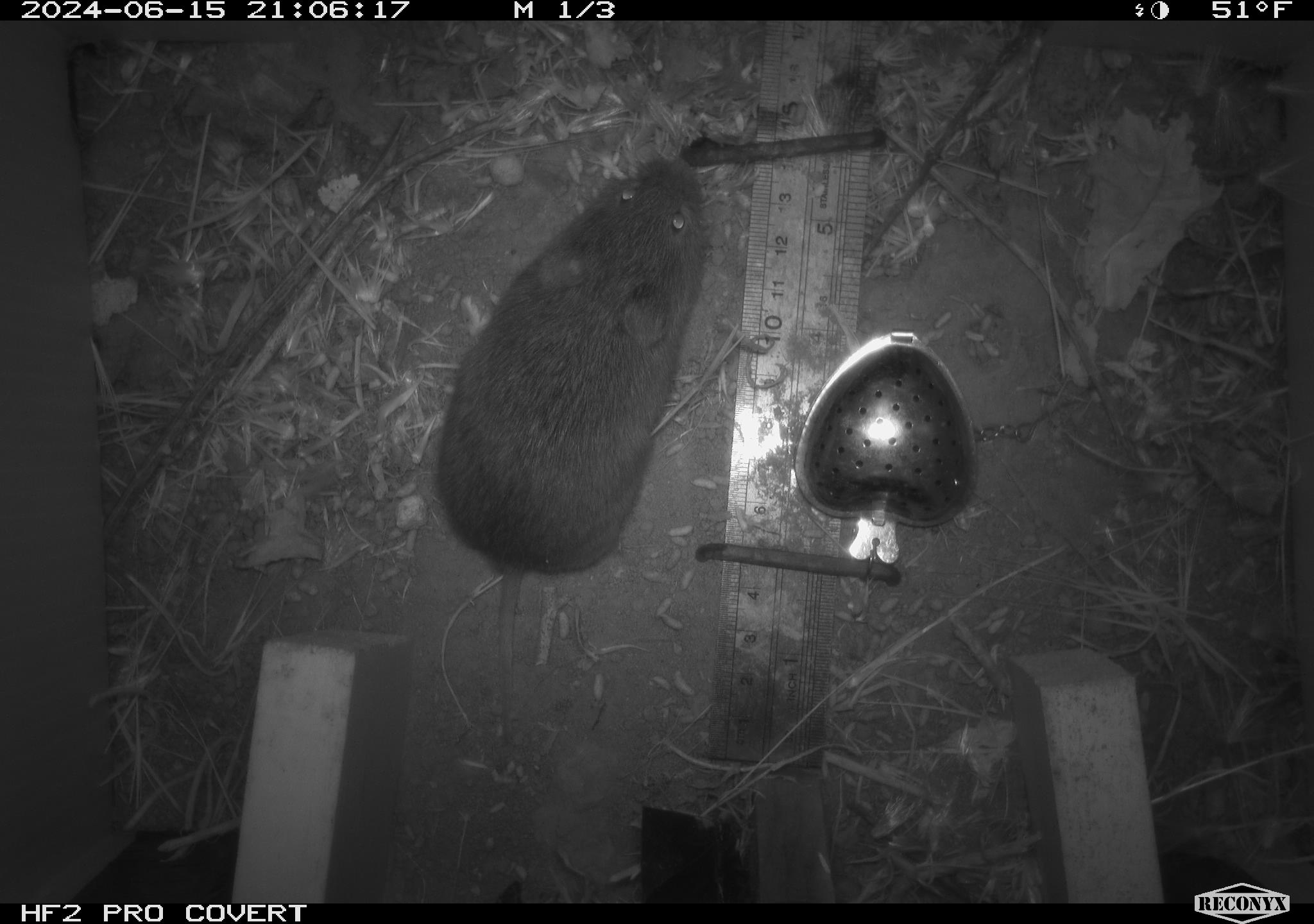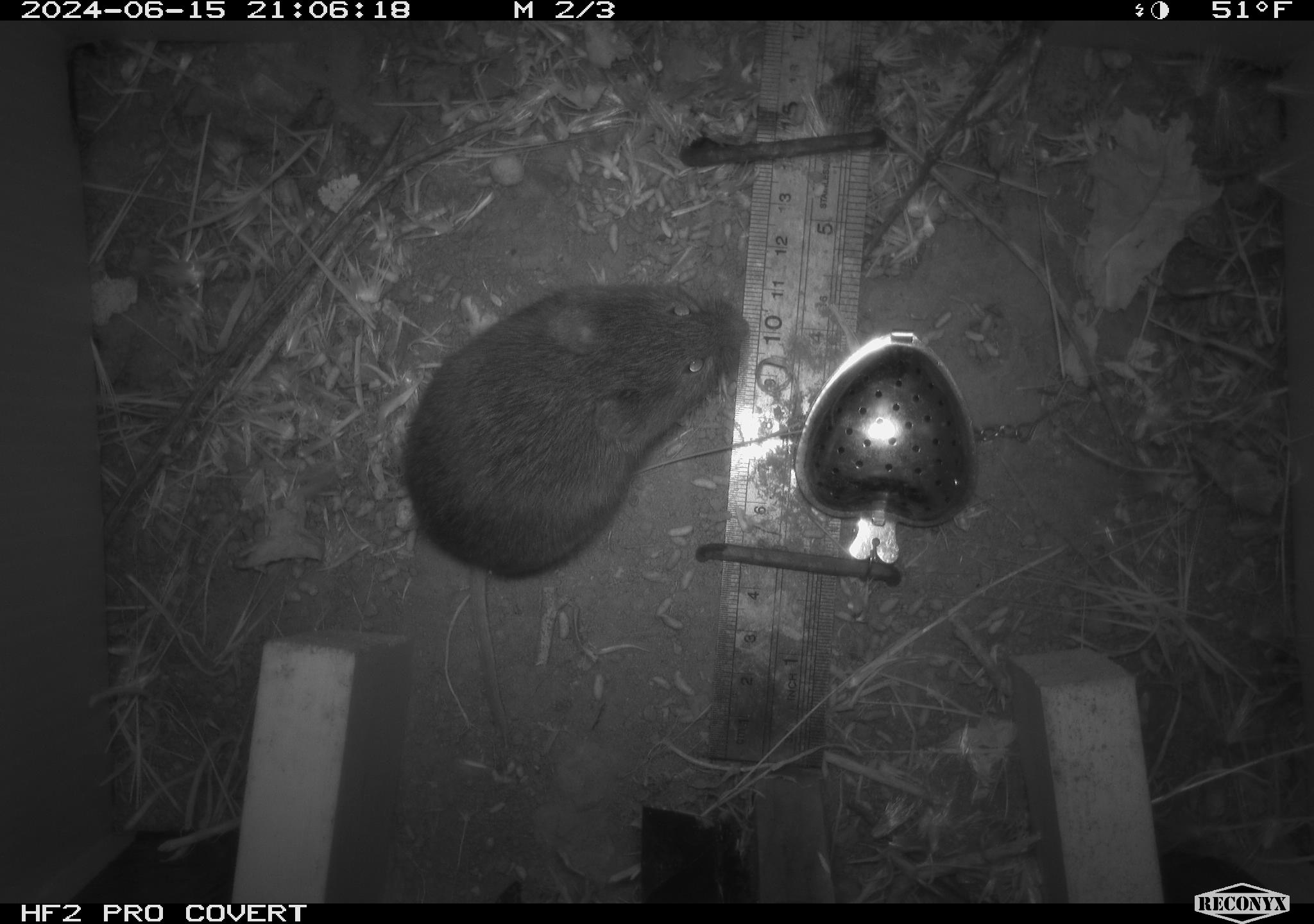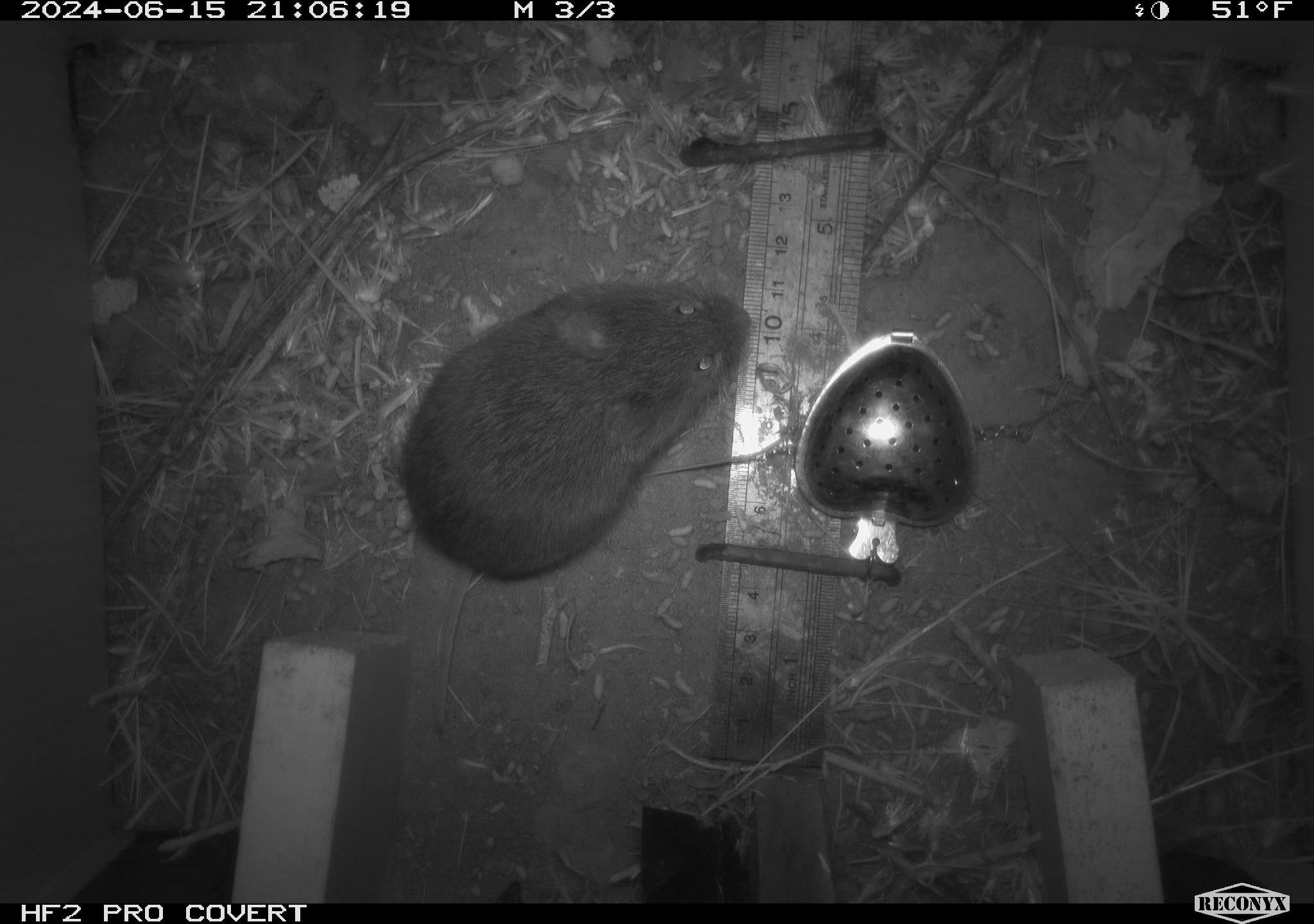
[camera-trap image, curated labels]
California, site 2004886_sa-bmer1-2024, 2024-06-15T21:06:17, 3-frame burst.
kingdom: Animalia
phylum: Chordata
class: Mammalia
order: Rodentia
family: Cricetidae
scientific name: Cricetidae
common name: hamsters, voles, lemmings, and allies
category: cricetidae family